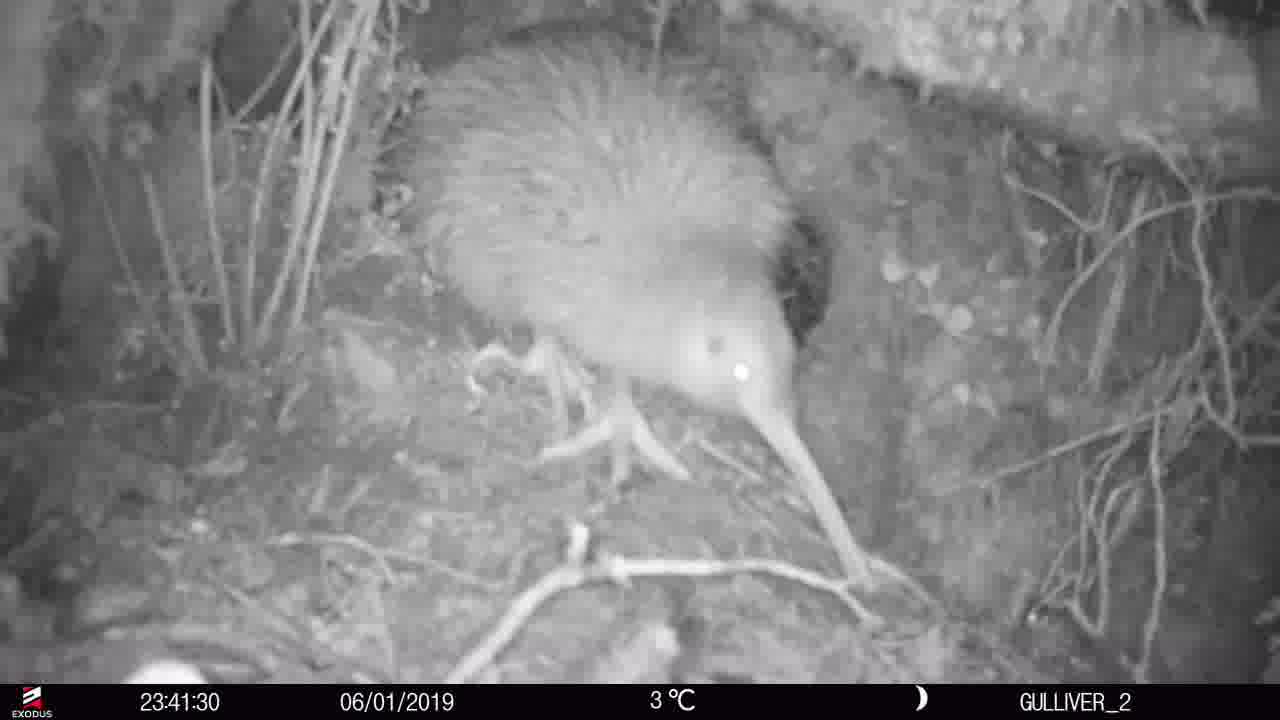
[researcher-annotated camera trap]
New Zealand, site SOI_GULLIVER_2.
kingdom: Animalia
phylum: Chordata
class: Aves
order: Apterygiformes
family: Apterygidae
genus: Apteryx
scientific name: Apteryx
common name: kiwi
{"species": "kiwi (Apteryx)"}